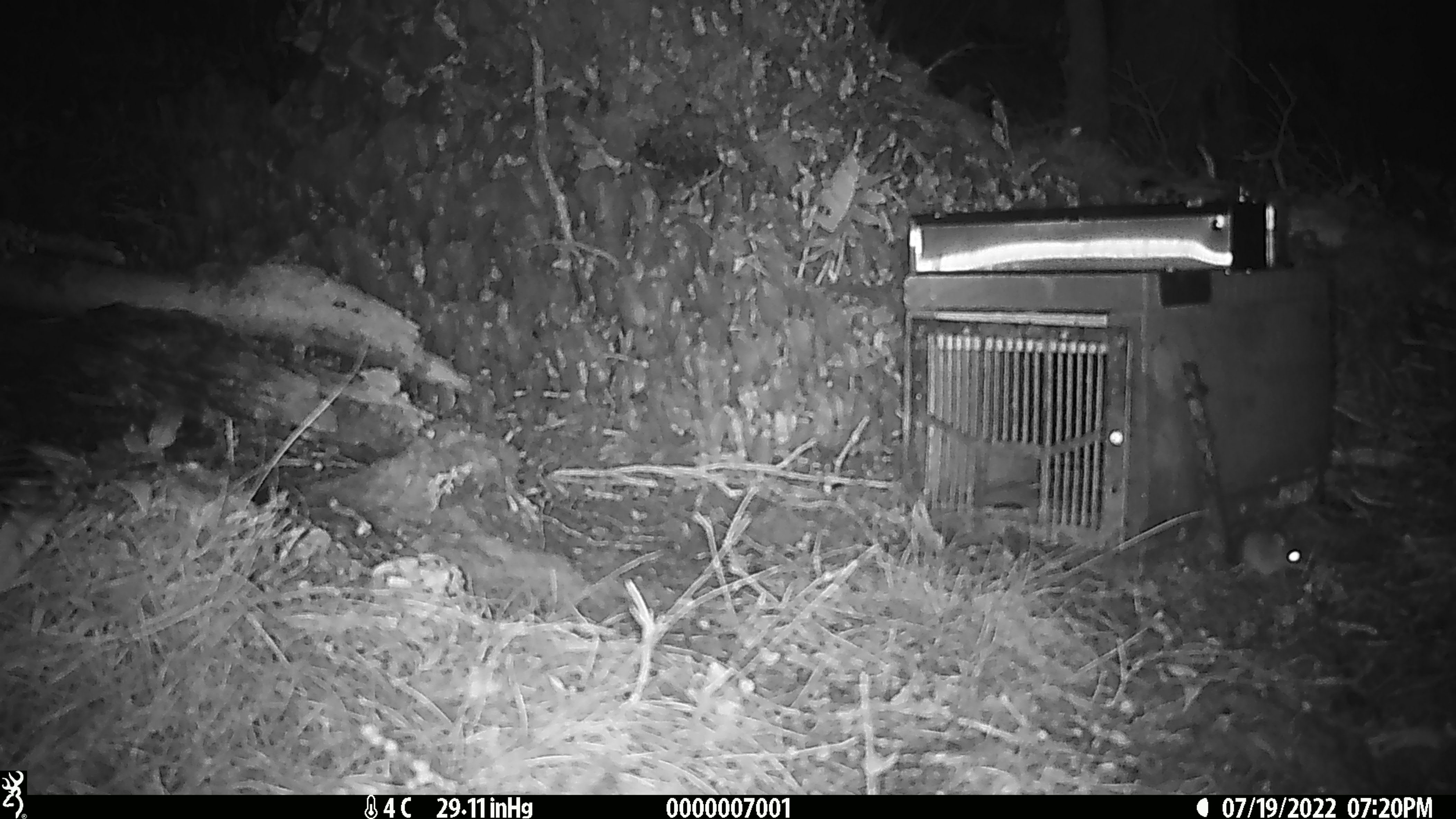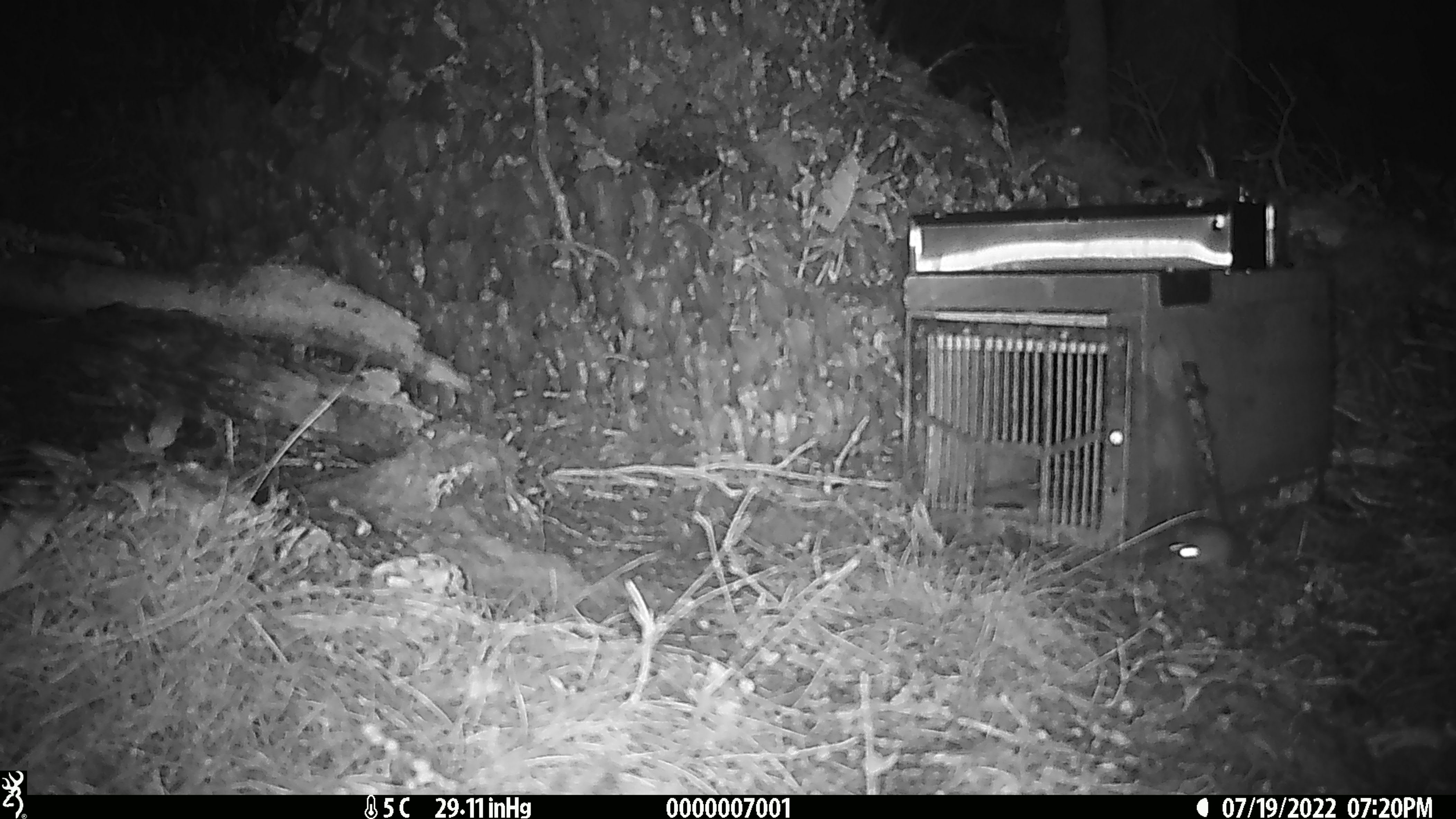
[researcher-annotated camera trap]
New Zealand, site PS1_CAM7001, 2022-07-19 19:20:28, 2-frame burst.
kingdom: Animalia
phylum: Chordata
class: Mammalia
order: Rodentia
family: Muridae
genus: Mus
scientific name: Mus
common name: mouse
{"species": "mouse (Mus)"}